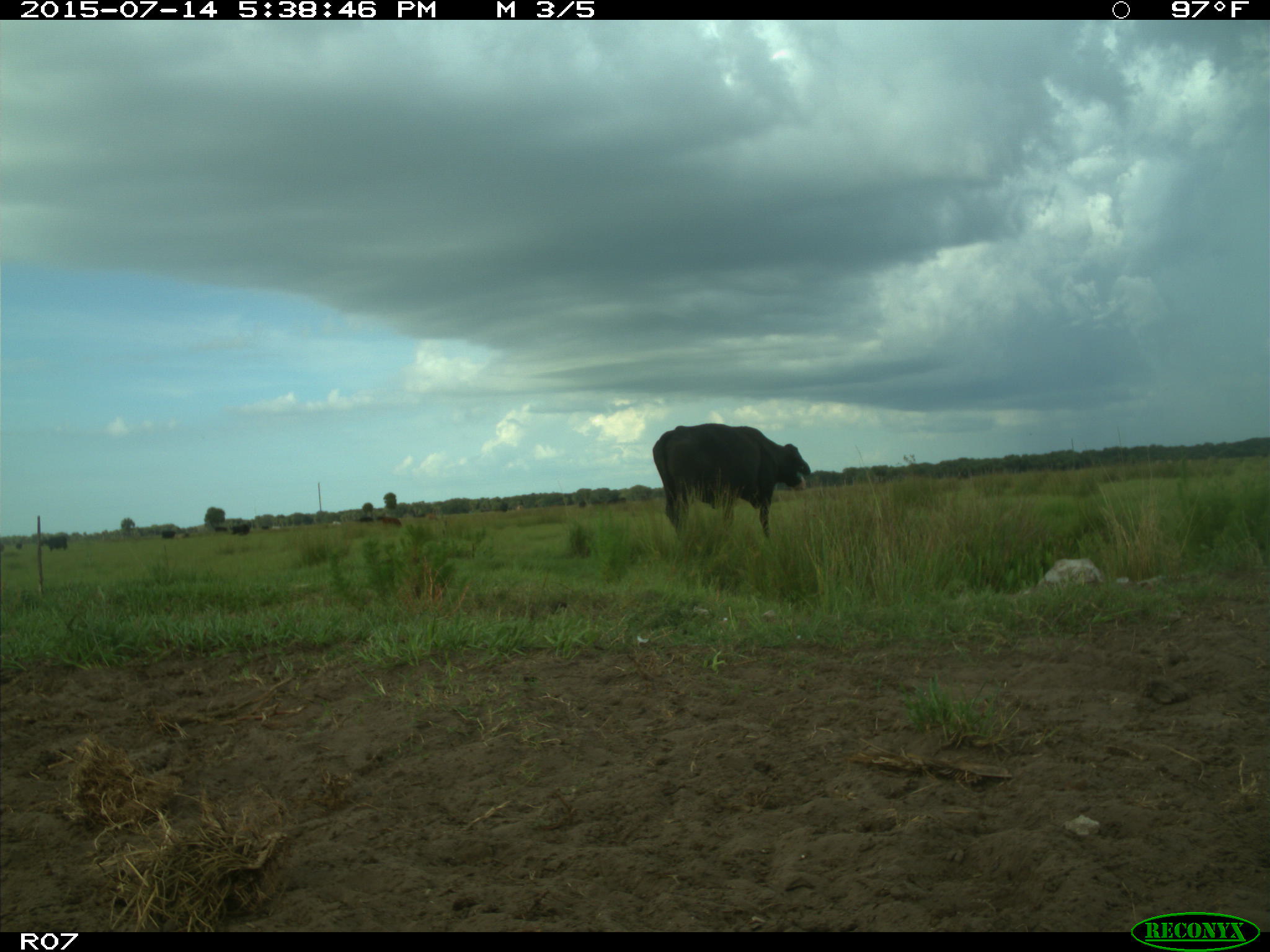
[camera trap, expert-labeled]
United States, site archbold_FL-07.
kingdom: Animalia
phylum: Chordata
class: Mammalia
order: Artiodactyla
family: Bovidae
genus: Bos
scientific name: Bos taurus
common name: domestic cow